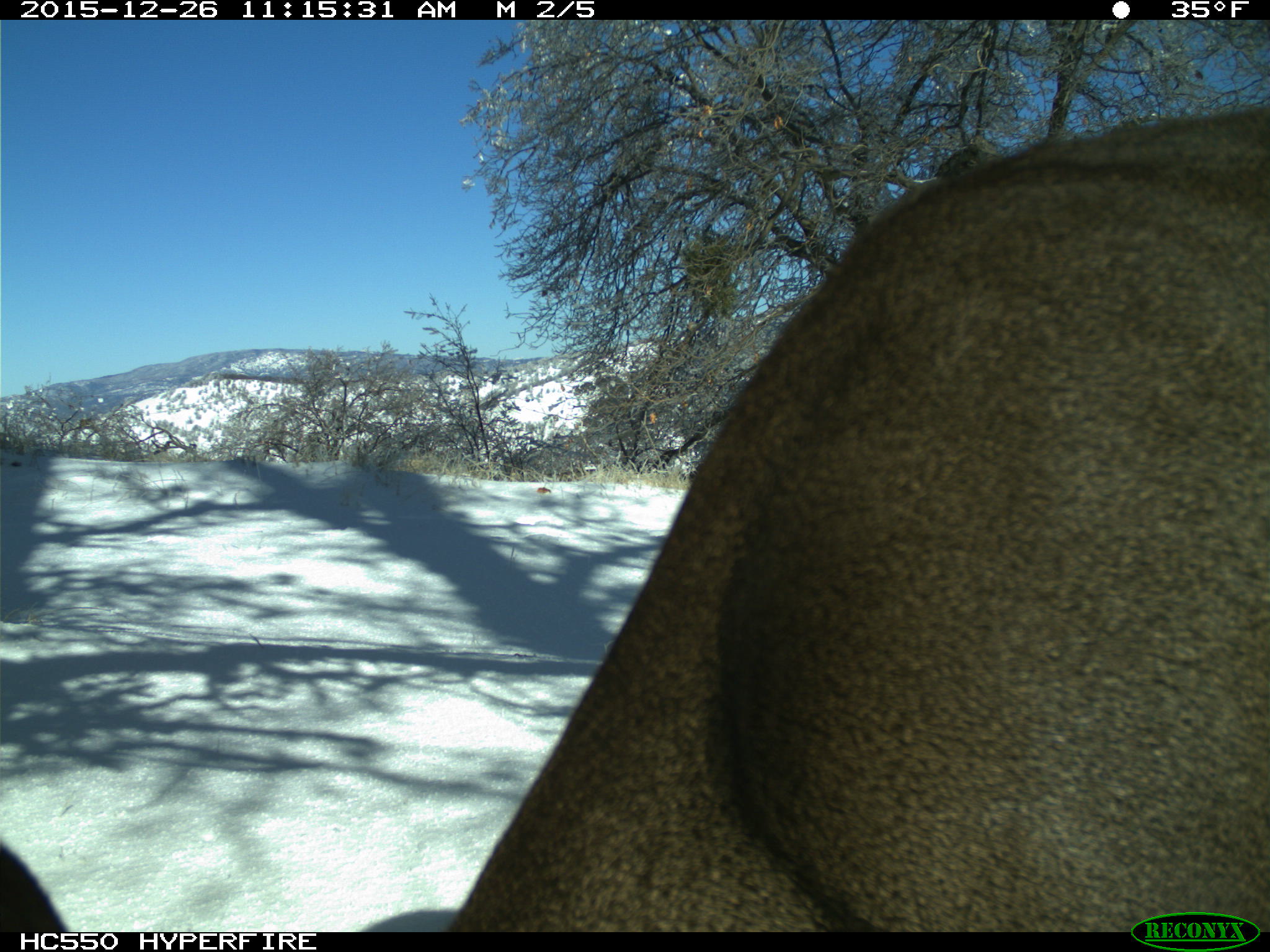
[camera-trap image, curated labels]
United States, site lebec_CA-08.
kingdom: Animalia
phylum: Chordata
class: Mammalia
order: Artiodactyla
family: Cervidae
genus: Odocoileus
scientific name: Odocoileus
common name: deer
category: unidentified deer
Unidentified deer (deer) (Odocoileus).